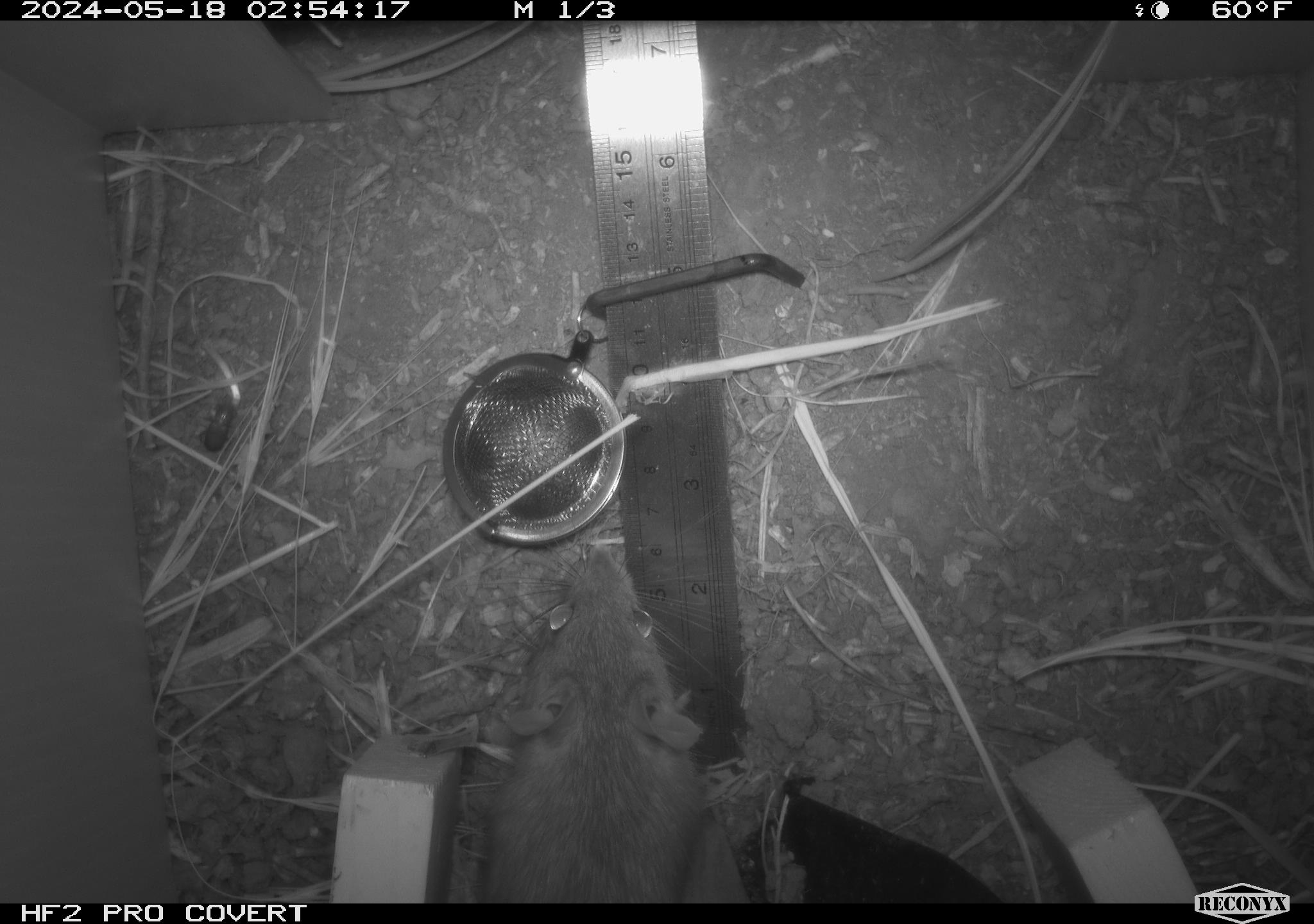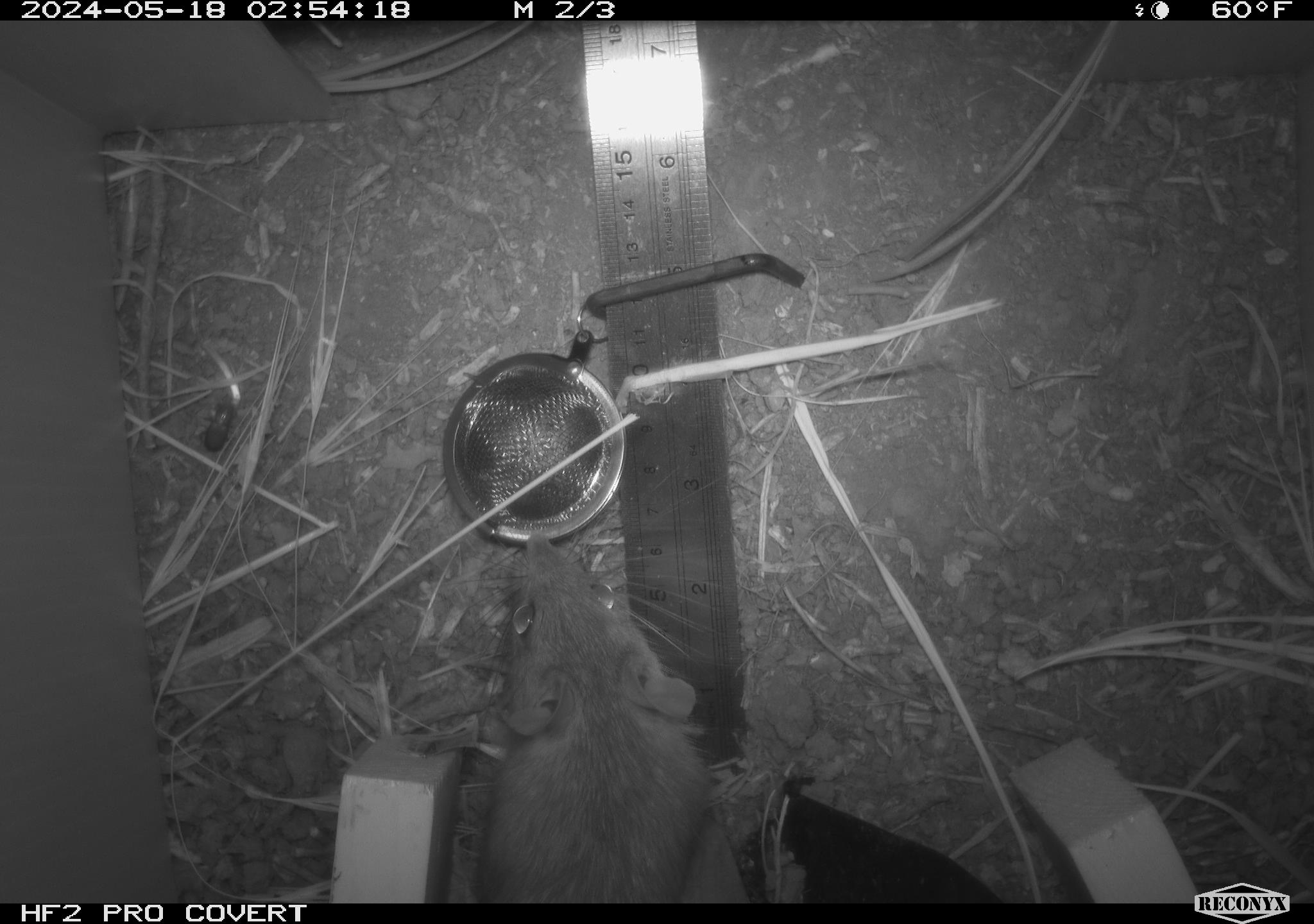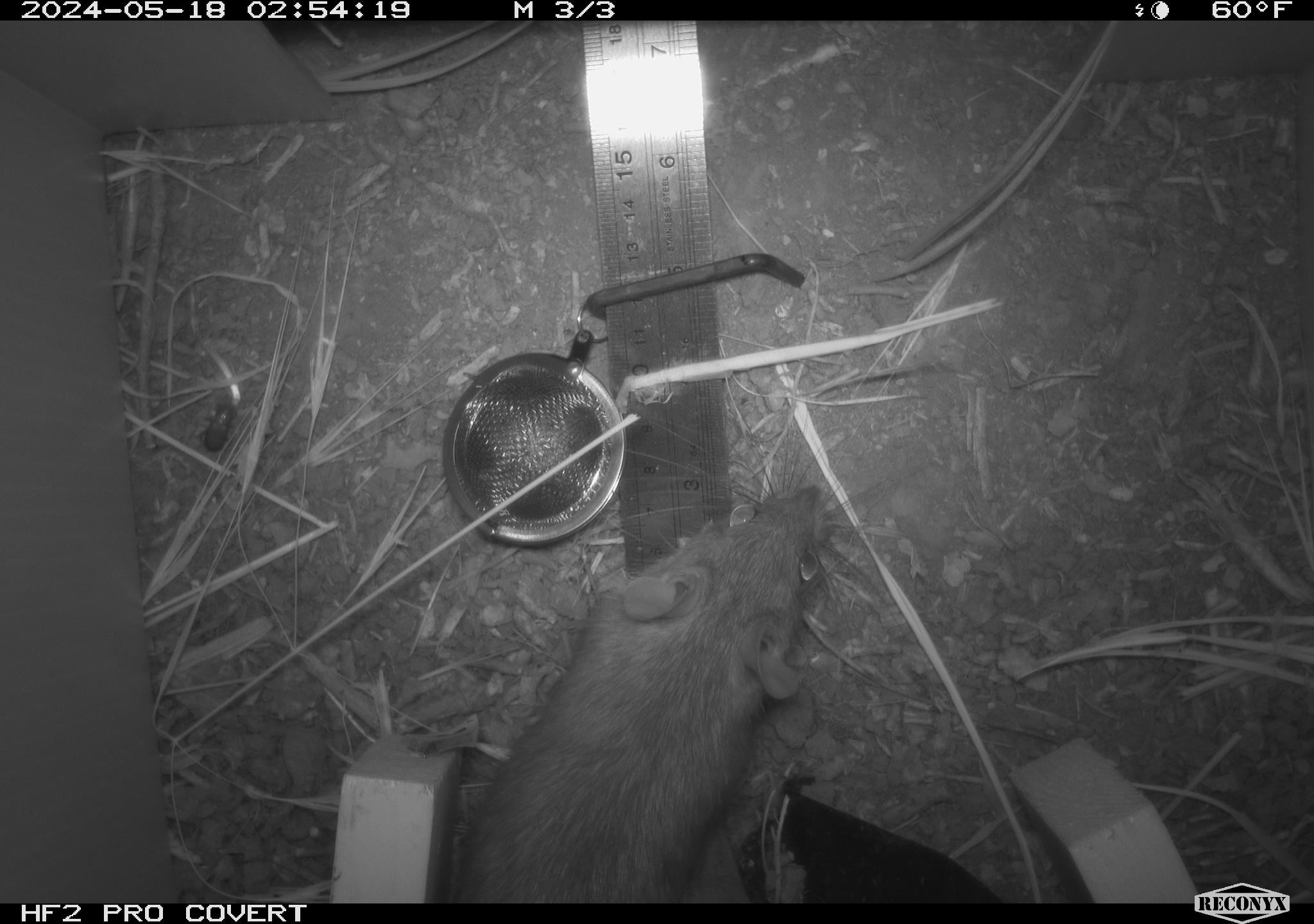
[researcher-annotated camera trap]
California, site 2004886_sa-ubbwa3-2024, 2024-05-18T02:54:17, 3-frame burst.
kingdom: Animalia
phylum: Chordata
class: Mammalia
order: Rodentia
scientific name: Rodentia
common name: woodrat or rat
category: woodrat or rat species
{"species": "woodrat or rat species (woodrat or rat) (Rodentia)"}